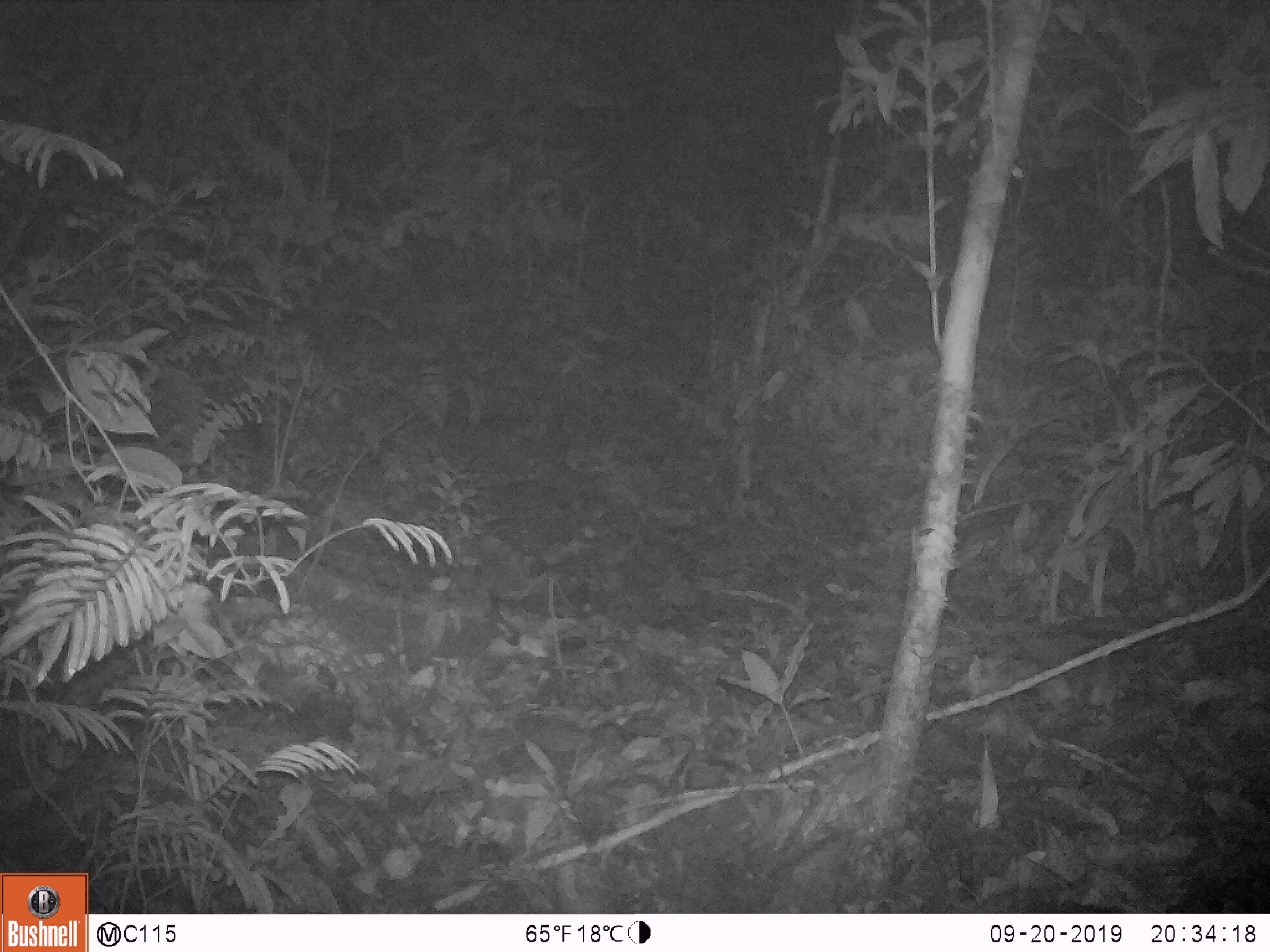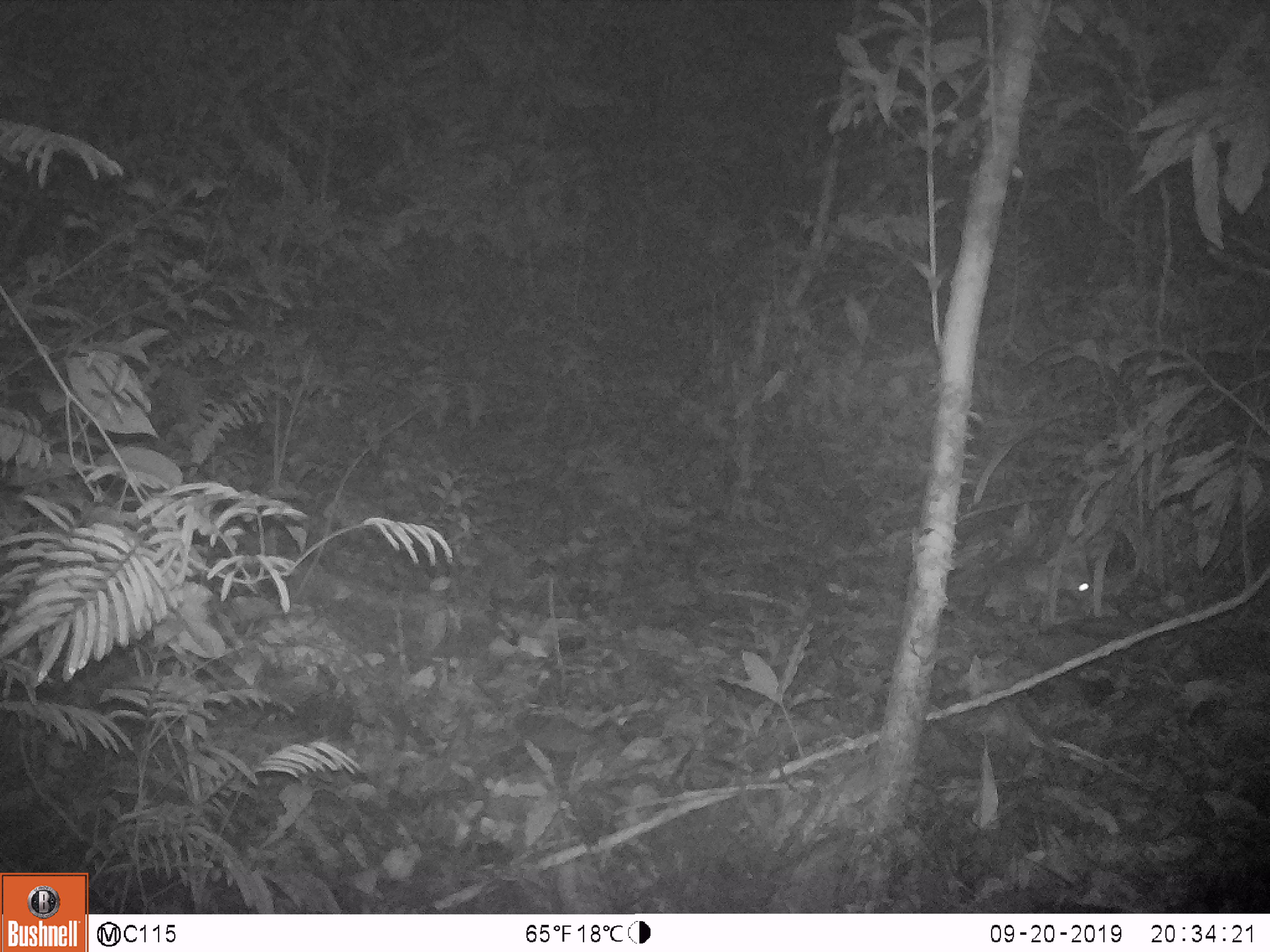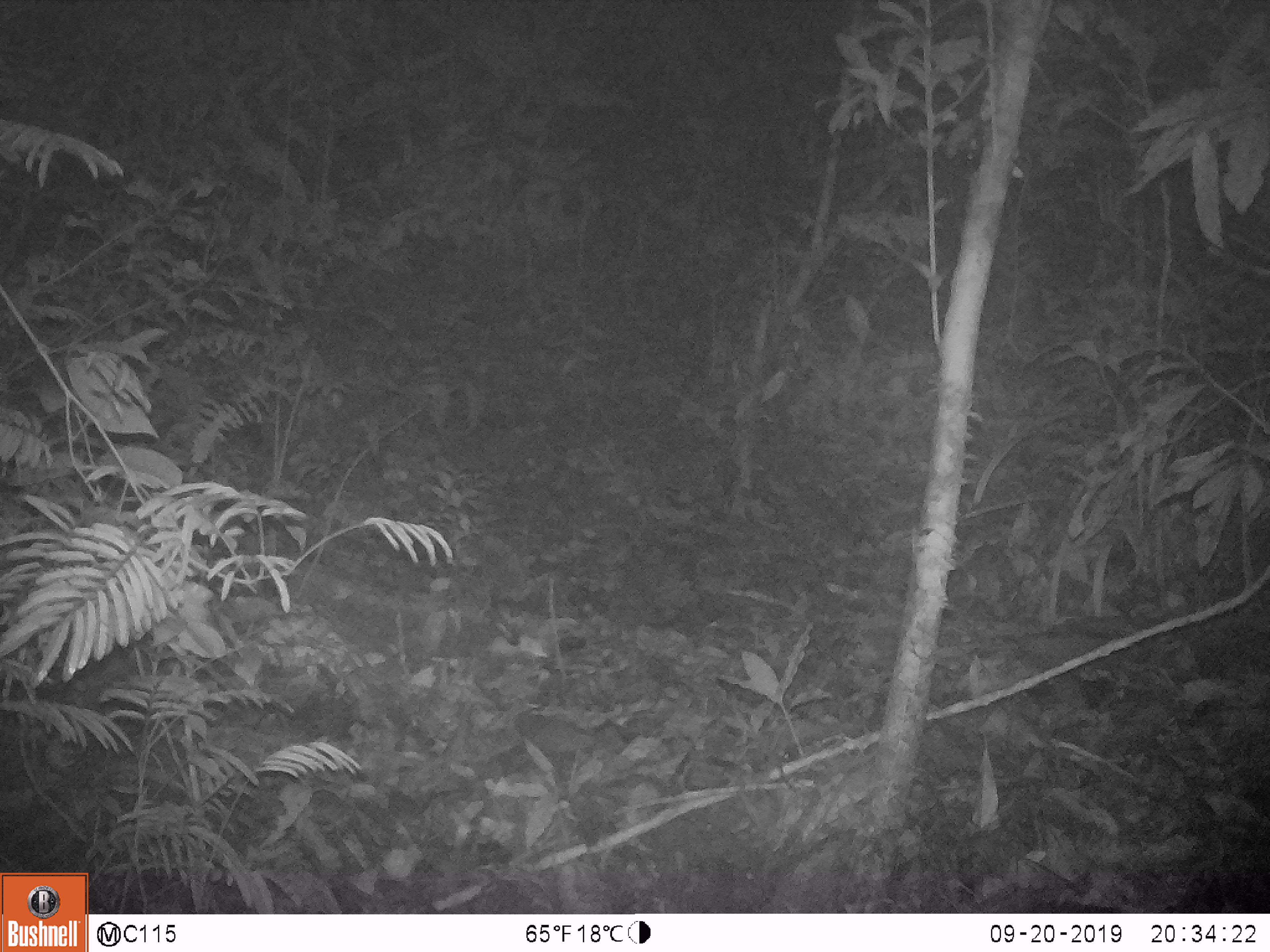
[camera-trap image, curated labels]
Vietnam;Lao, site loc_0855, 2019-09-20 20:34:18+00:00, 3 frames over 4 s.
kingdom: Animalia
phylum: Chordata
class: Mammalia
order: Rodentia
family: Muridae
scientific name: Muridae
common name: old-world mice and rats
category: unidentified murid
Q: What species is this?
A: Unidentified murid (old-world mice and rats) (Muridae).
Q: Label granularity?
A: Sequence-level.